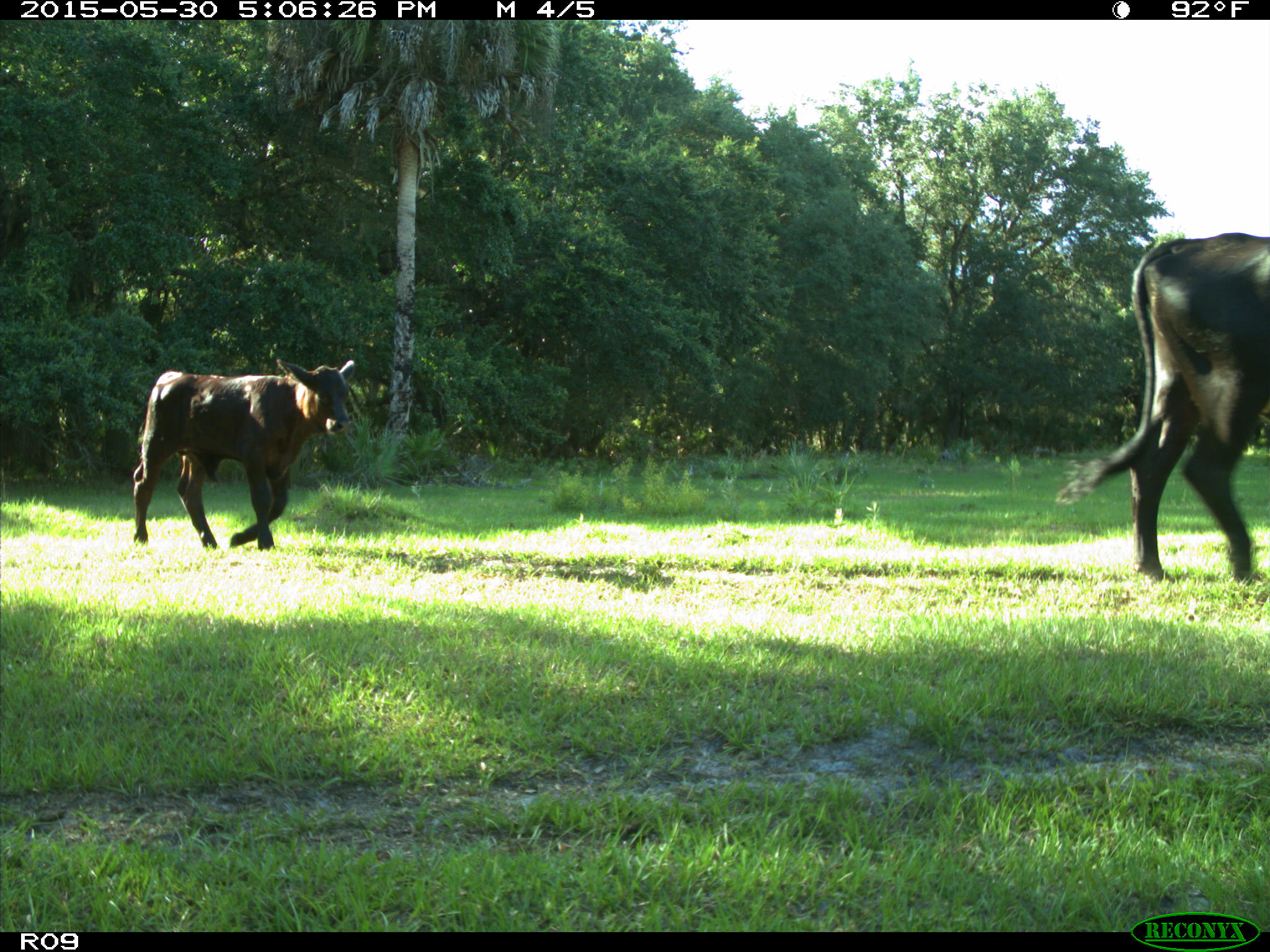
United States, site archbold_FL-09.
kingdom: Animalia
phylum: Chordata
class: Mammalia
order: Artiodactyla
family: Bovidae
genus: Bos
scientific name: Bos taurus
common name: domestic cow